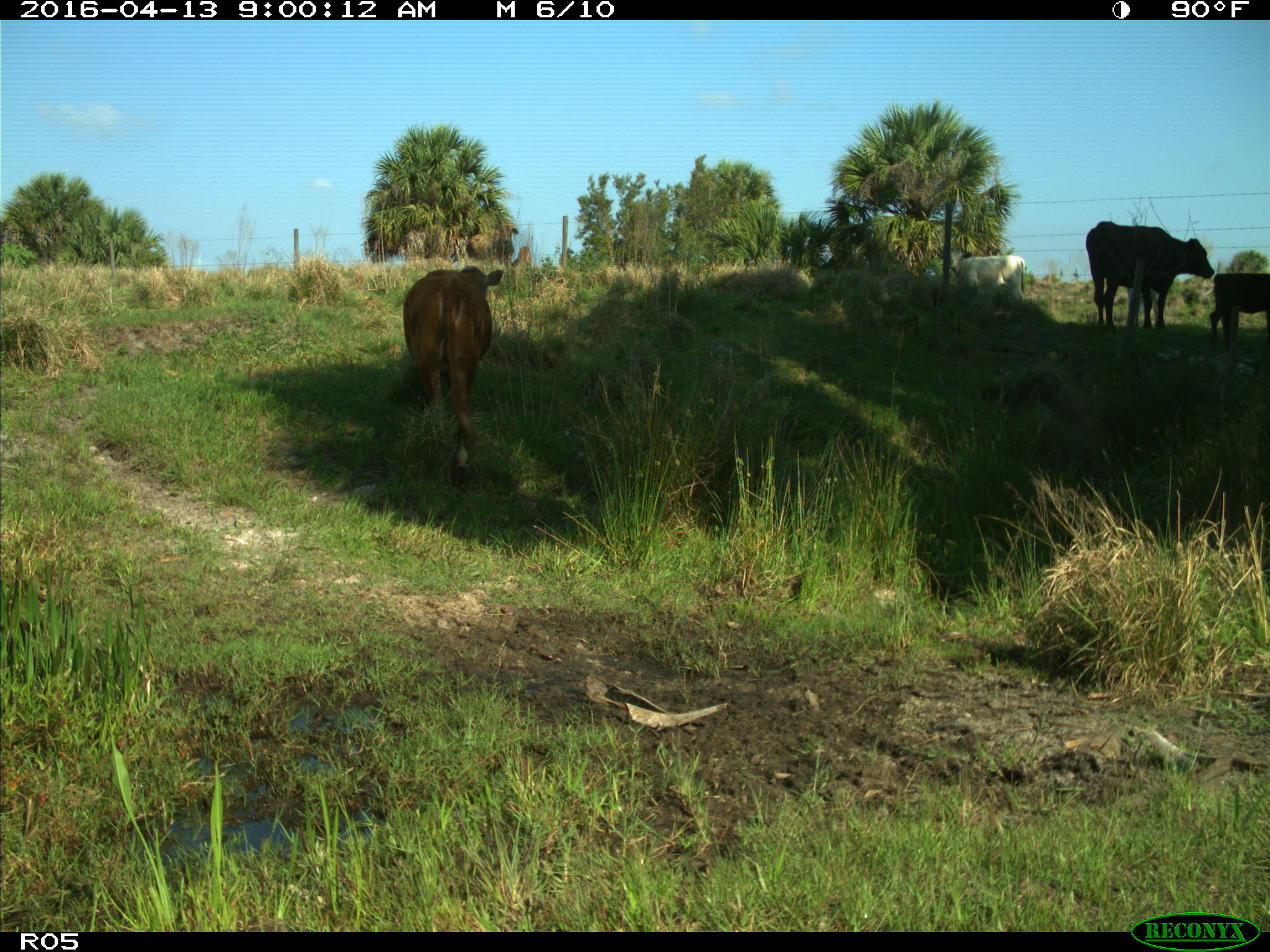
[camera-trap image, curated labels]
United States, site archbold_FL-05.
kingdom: Animalia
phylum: Chordata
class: Mammalia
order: Artiodactyla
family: Bovidae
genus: Bos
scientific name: Bos taurus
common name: domestic cow